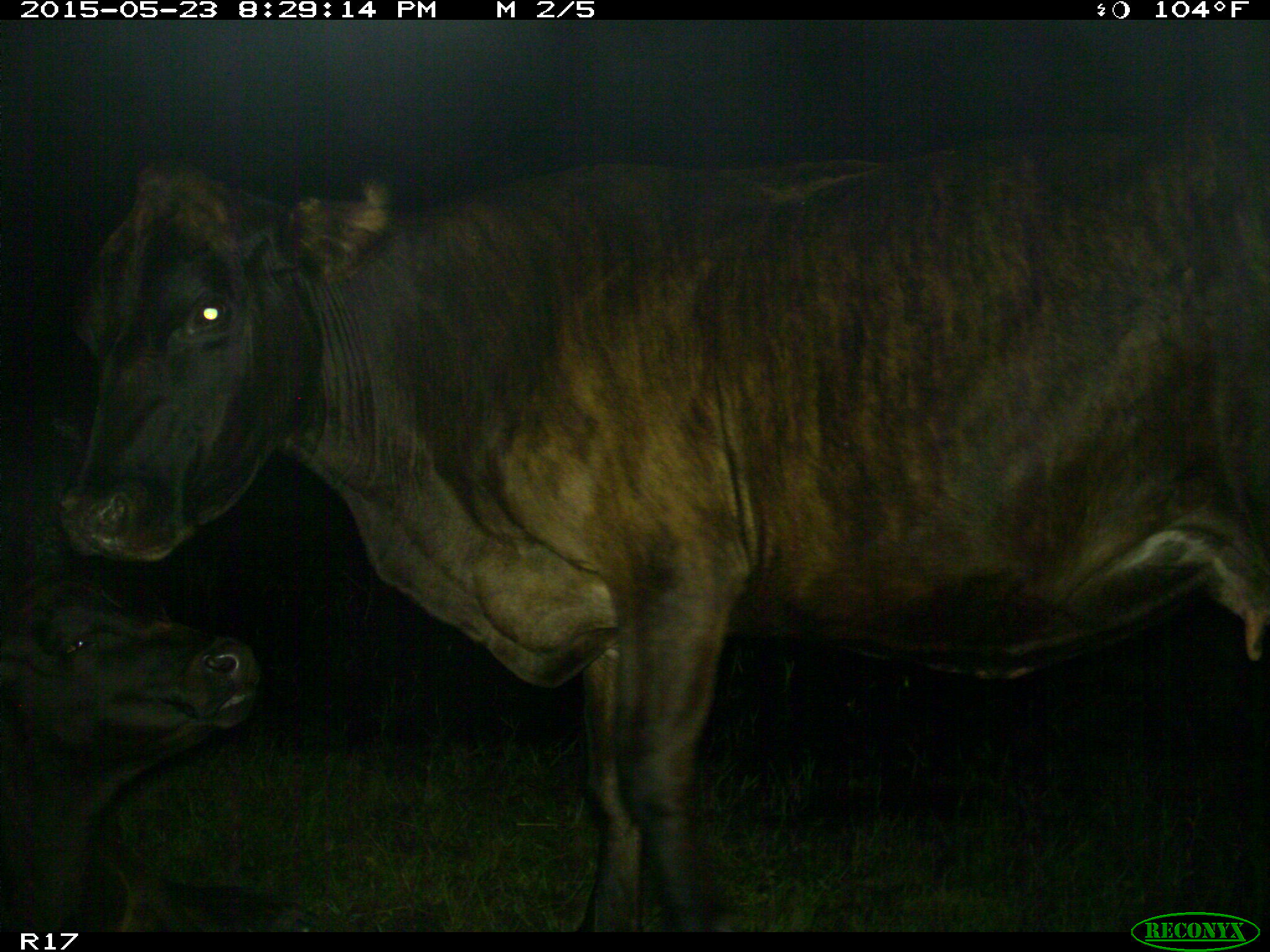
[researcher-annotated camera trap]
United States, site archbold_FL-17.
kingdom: Animalia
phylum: Chordata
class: Mammalia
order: Artiodactyla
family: Bovidae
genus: Bos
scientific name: Bos taurus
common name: domestic cow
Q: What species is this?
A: Bos taurus (domestic cow).